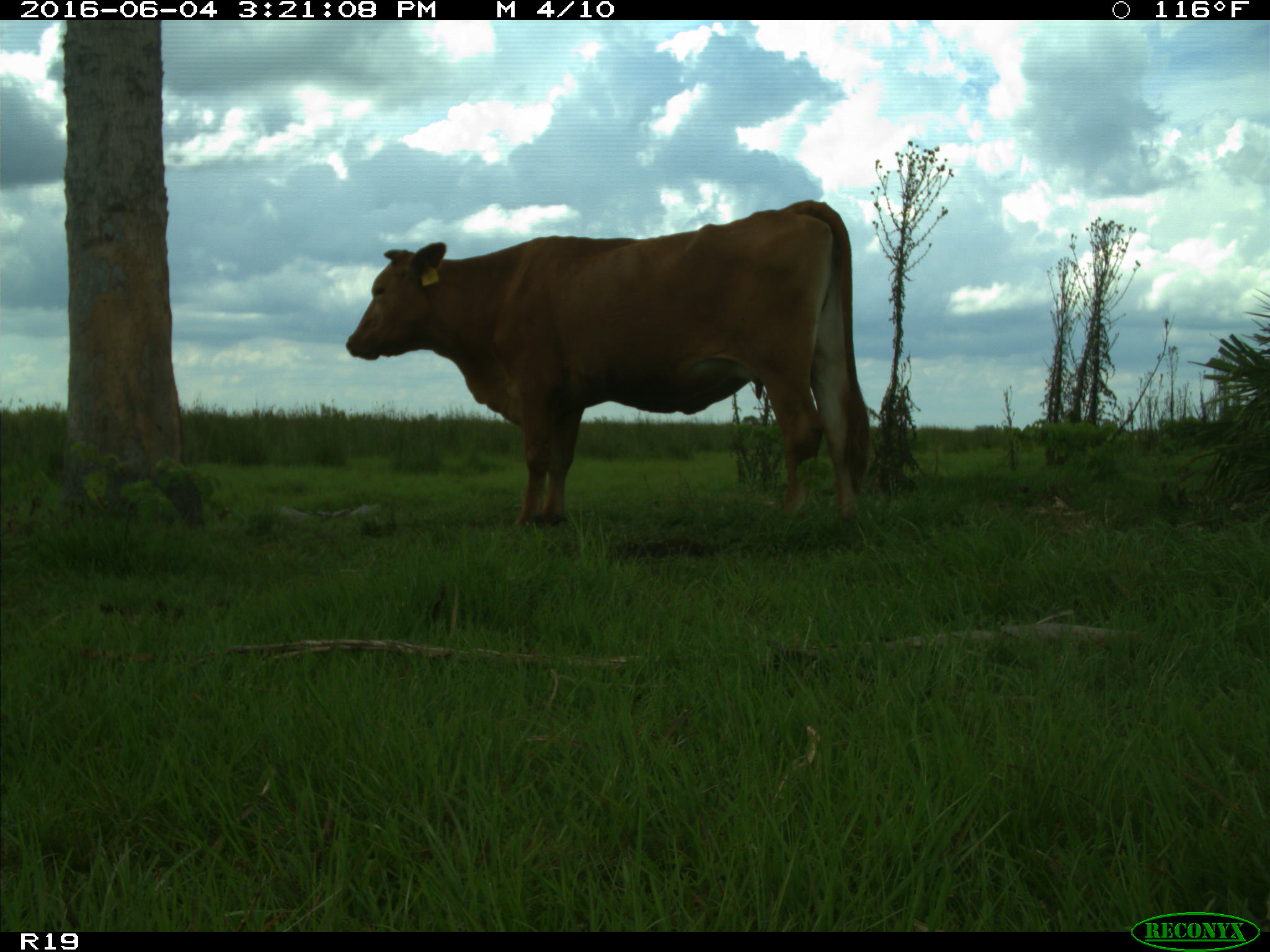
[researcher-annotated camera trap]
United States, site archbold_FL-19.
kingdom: Animalia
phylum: Chordata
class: Mammalia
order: Artiodactyla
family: Bovidae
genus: Bos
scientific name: Bos taurus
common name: domestic cow